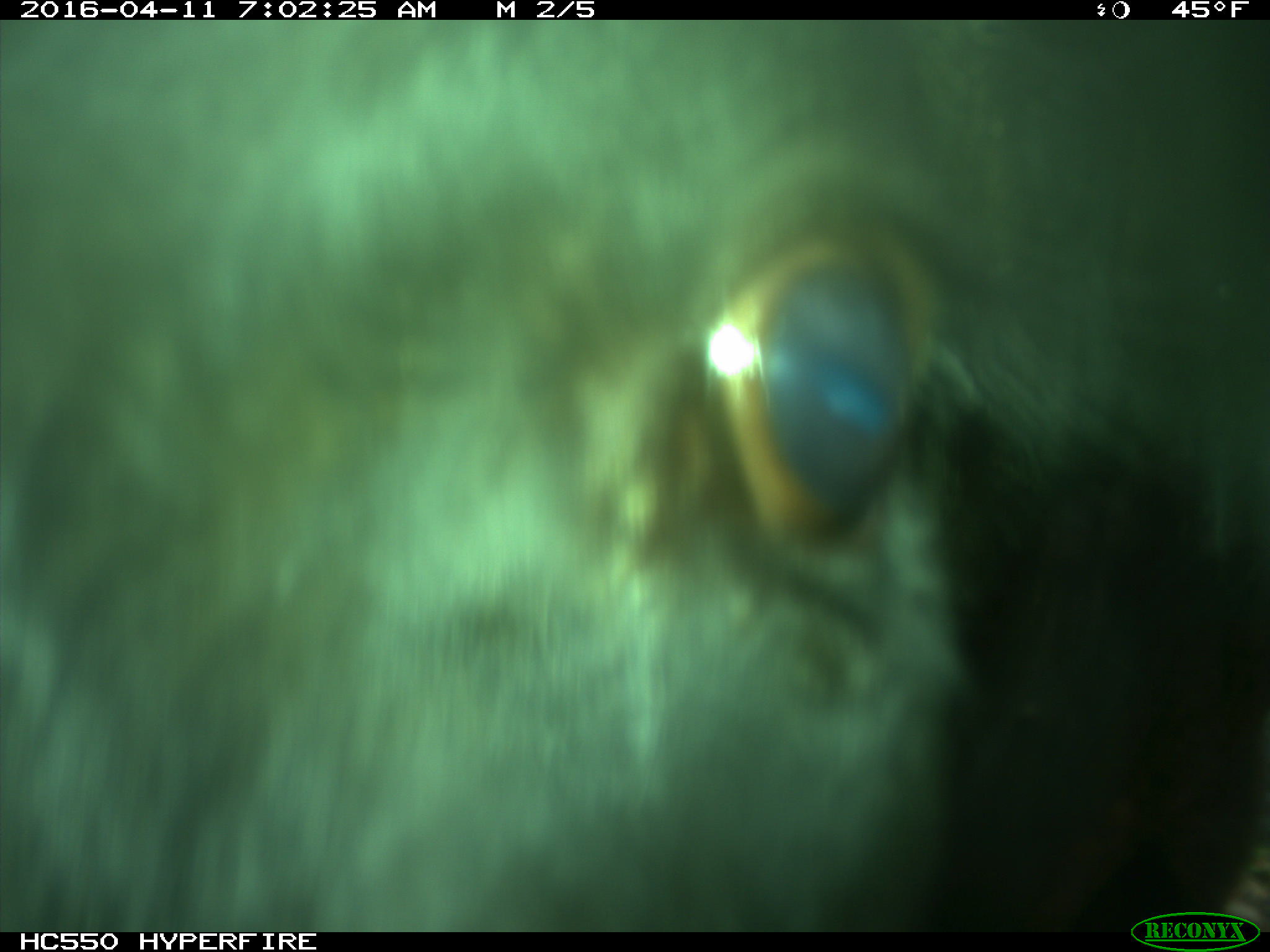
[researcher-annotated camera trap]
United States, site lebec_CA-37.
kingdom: Animalia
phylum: Chordata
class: Mammalia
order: Artiodactyla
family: Bovidae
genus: Bos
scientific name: Bos taurus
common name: domestic cow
Bos taurus (domestic cow).